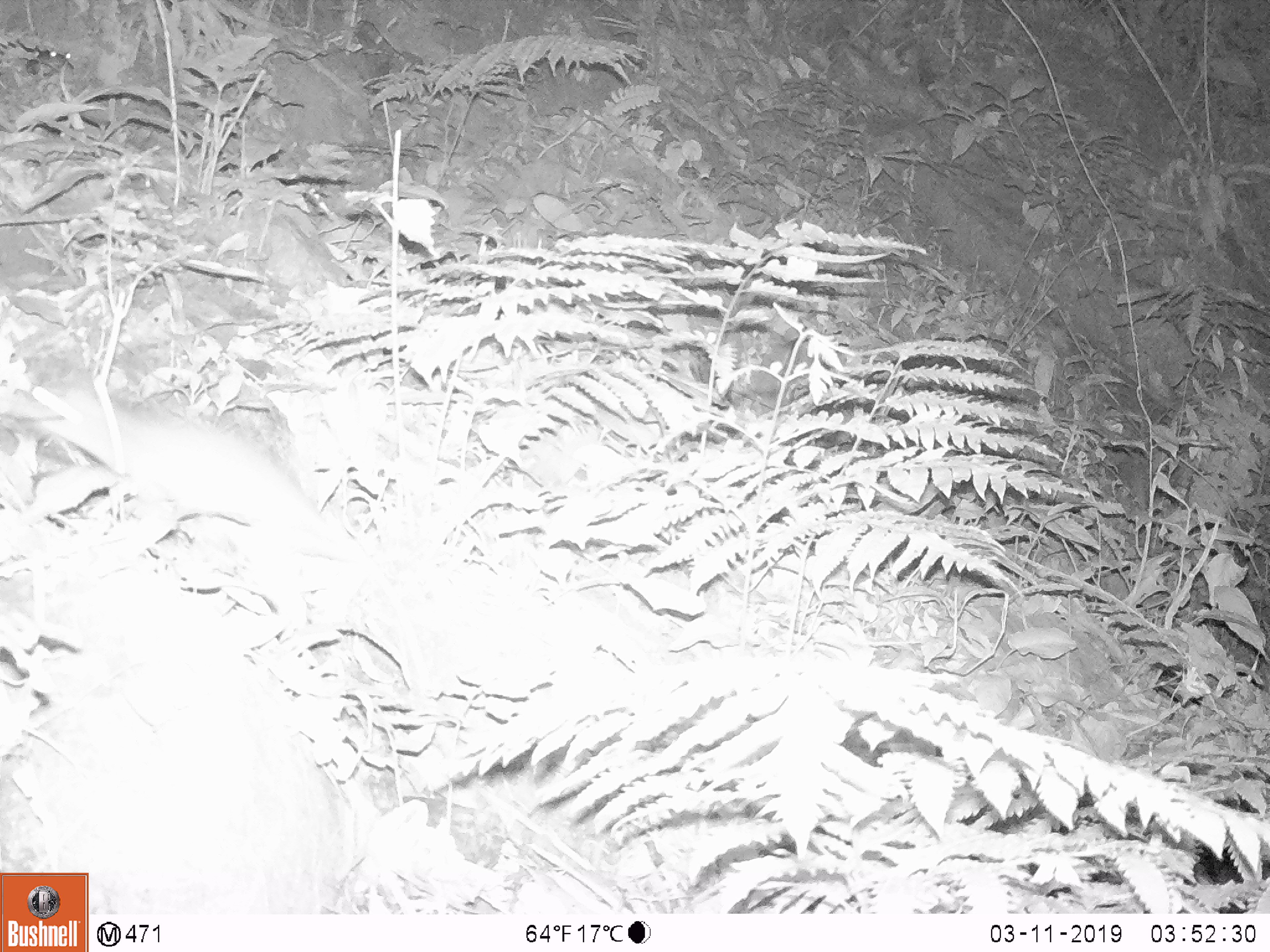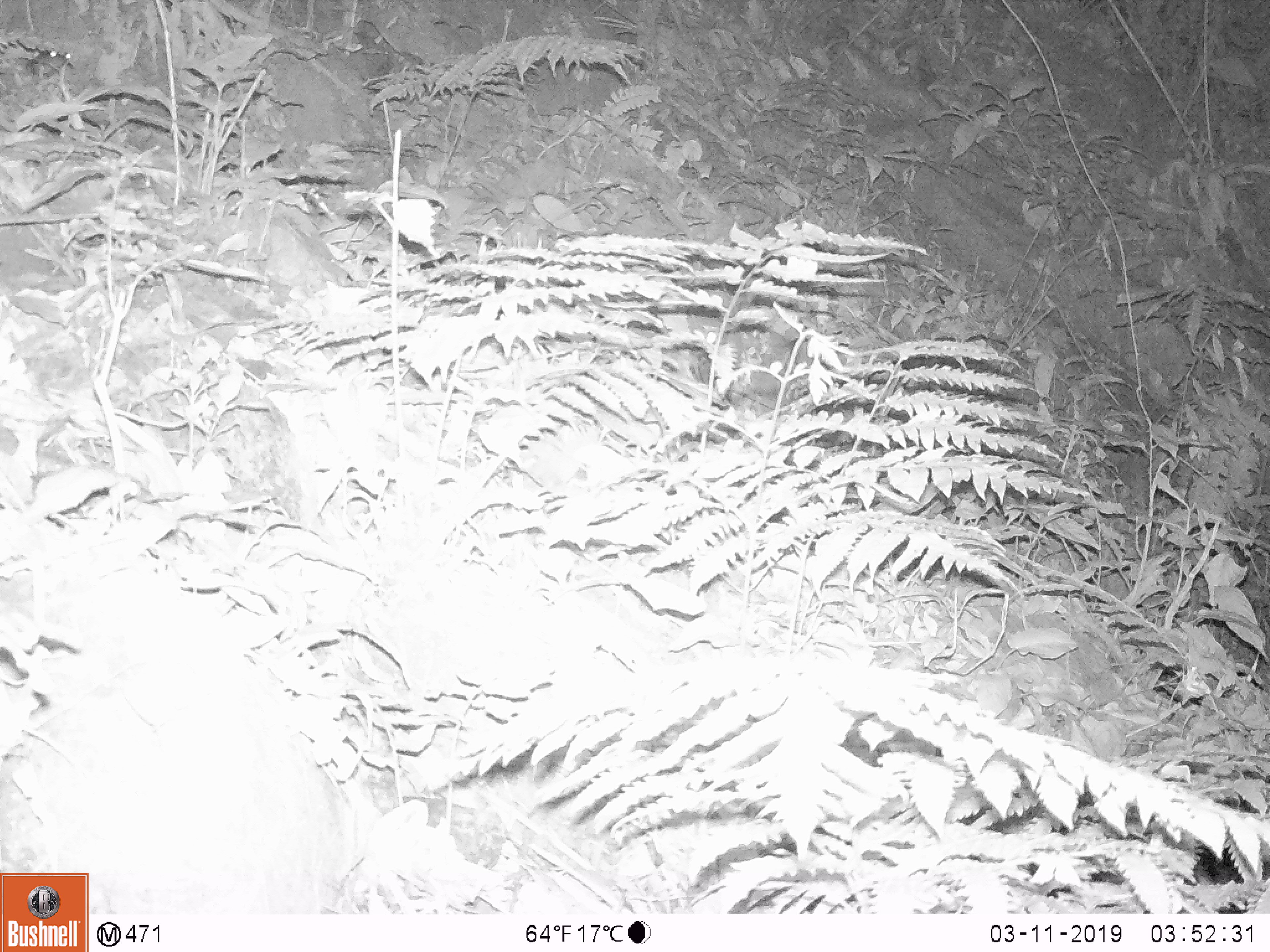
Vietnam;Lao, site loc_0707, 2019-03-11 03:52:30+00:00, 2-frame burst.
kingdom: Animalia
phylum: Chordata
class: Mammalia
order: Rodentia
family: Muridae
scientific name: Muridae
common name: old-world mice and rats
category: unidentified murid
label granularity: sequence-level